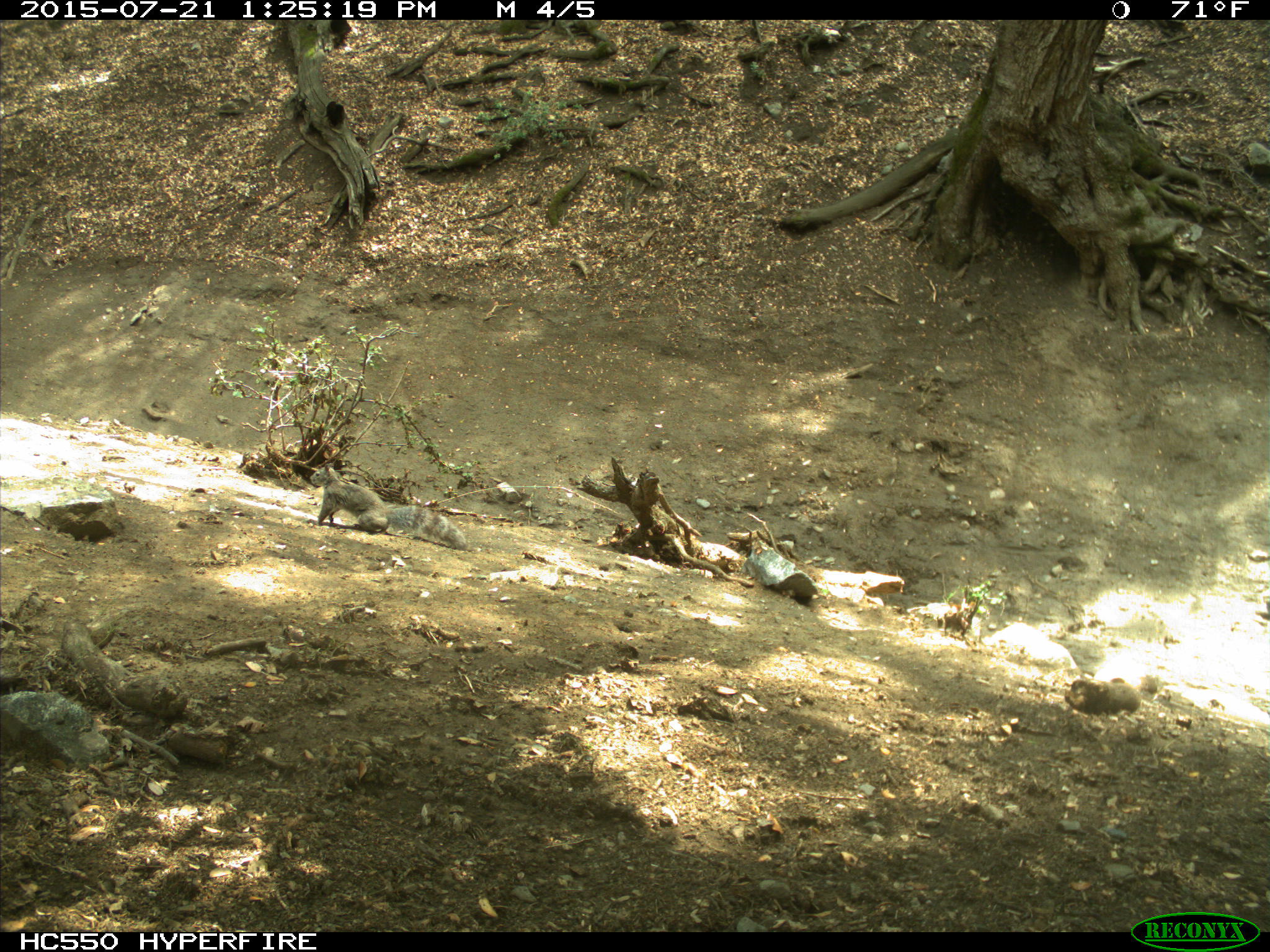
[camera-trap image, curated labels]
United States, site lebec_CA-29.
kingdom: Animalia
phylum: Chordata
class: Mammalia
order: Rodentia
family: Sciuridae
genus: Sciurus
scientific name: Sciurus carolinensis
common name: eastern gray squirrel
Sciurus carolinensis (eastern gray squirrel).